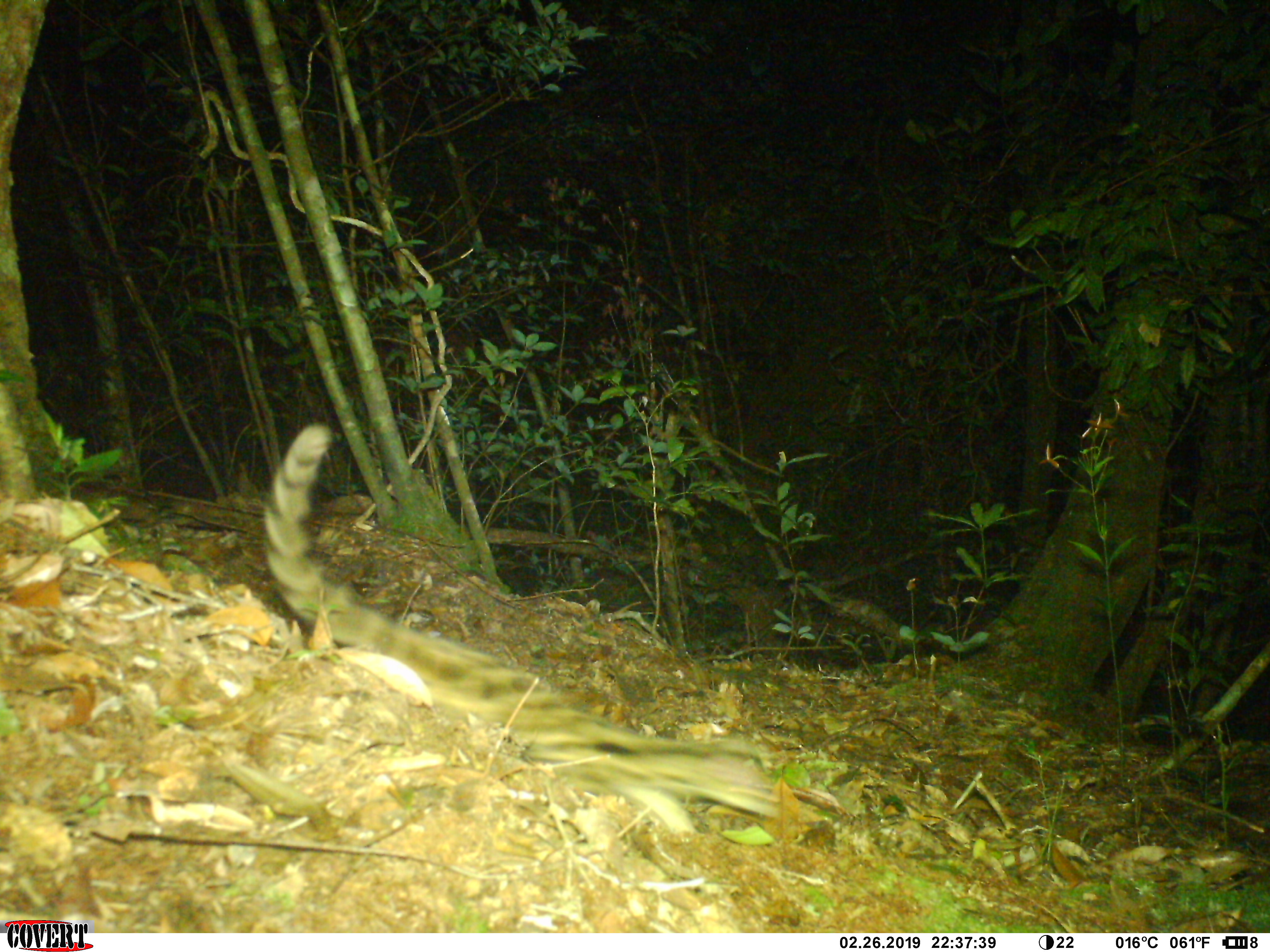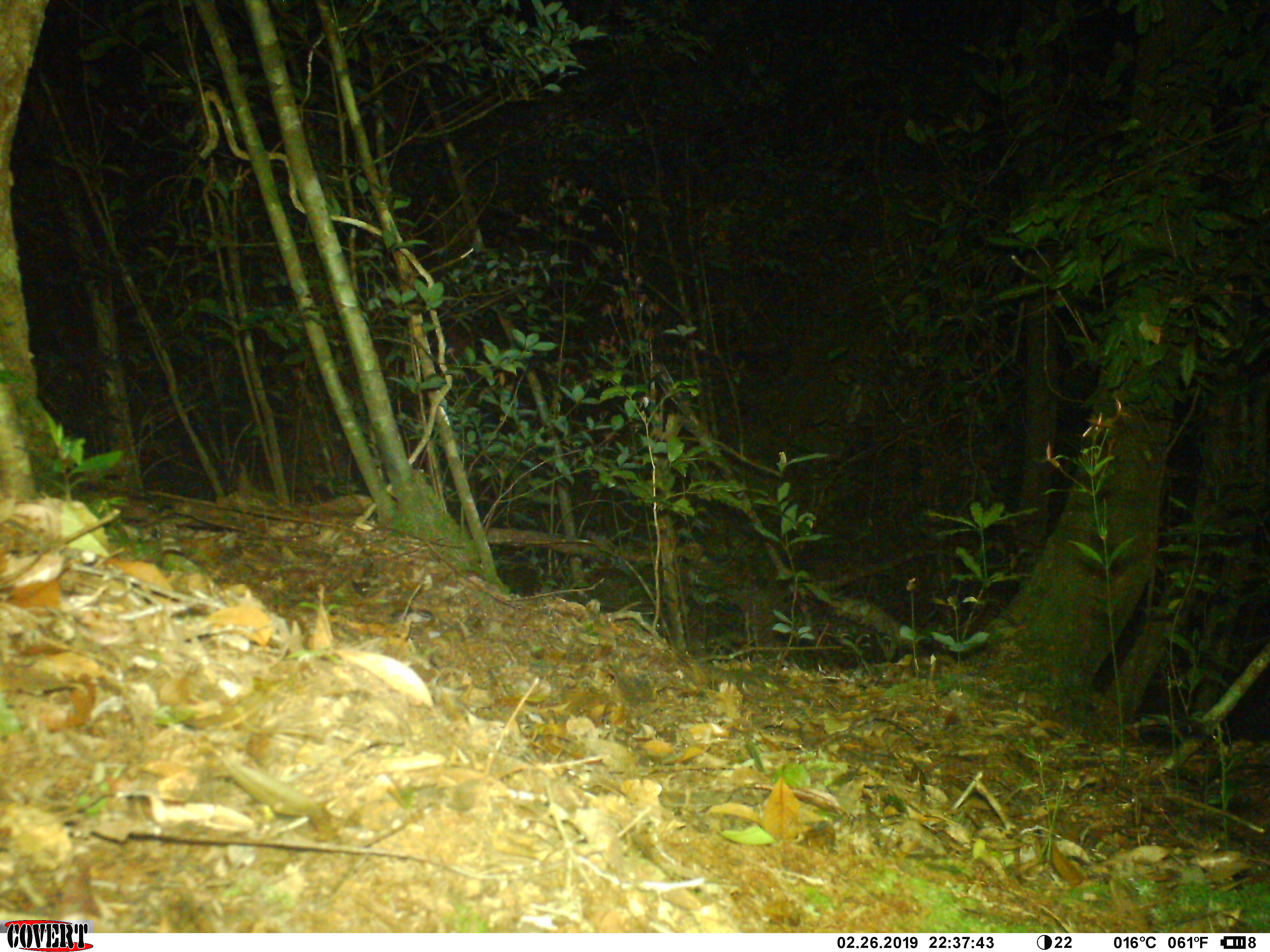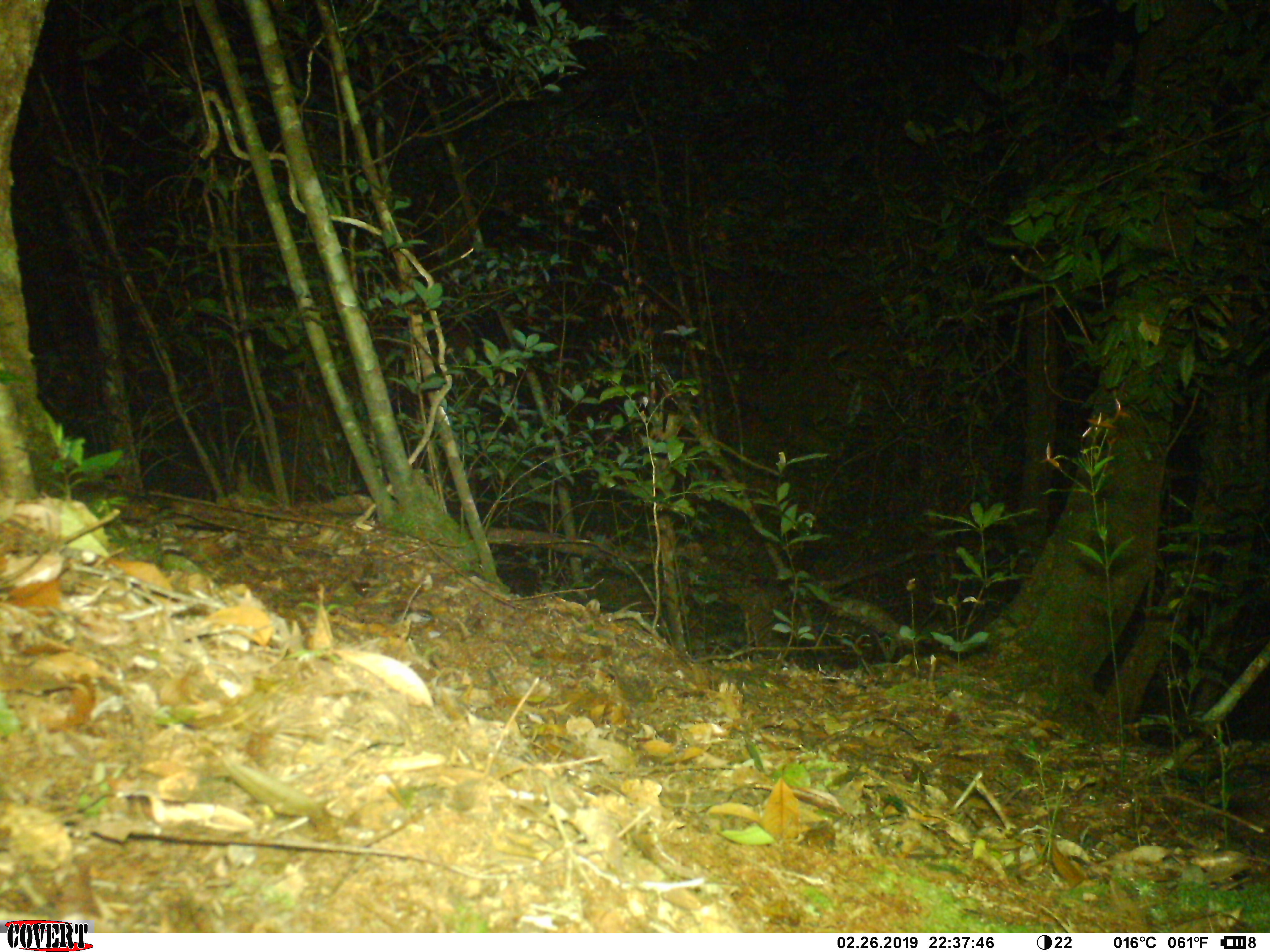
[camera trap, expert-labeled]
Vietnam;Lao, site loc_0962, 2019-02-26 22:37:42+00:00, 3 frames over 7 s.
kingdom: Animalia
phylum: Chordata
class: Mammalia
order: Carnivora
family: Prionodontidae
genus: Prionodon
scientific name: Prionodon pardicolor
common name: spotted linsang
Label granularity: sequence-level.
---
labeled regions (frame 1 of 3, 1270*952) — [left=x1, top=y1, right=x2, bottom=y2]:
spotted linsang: [left=260, top=421, right=799, bottom=835]